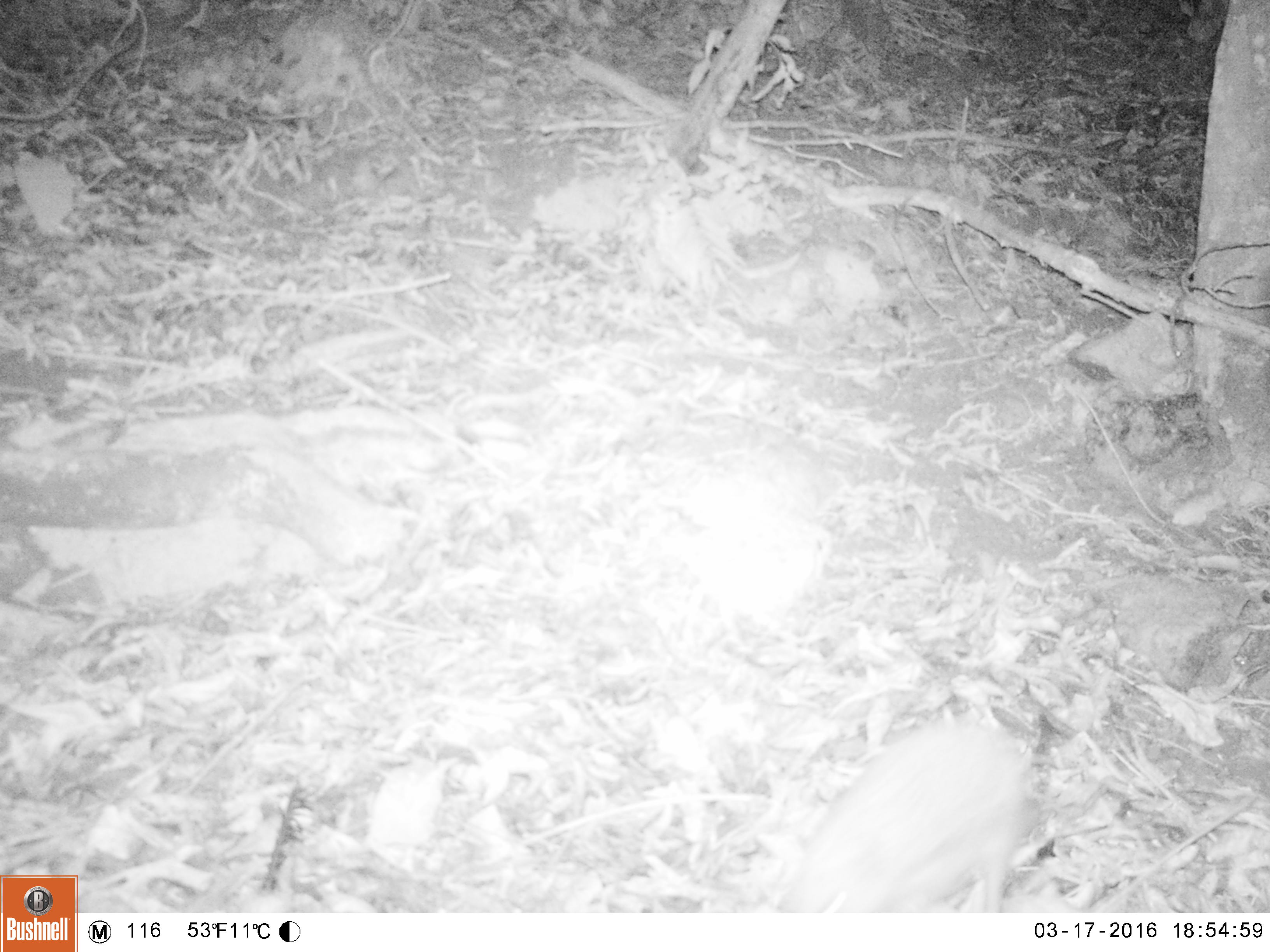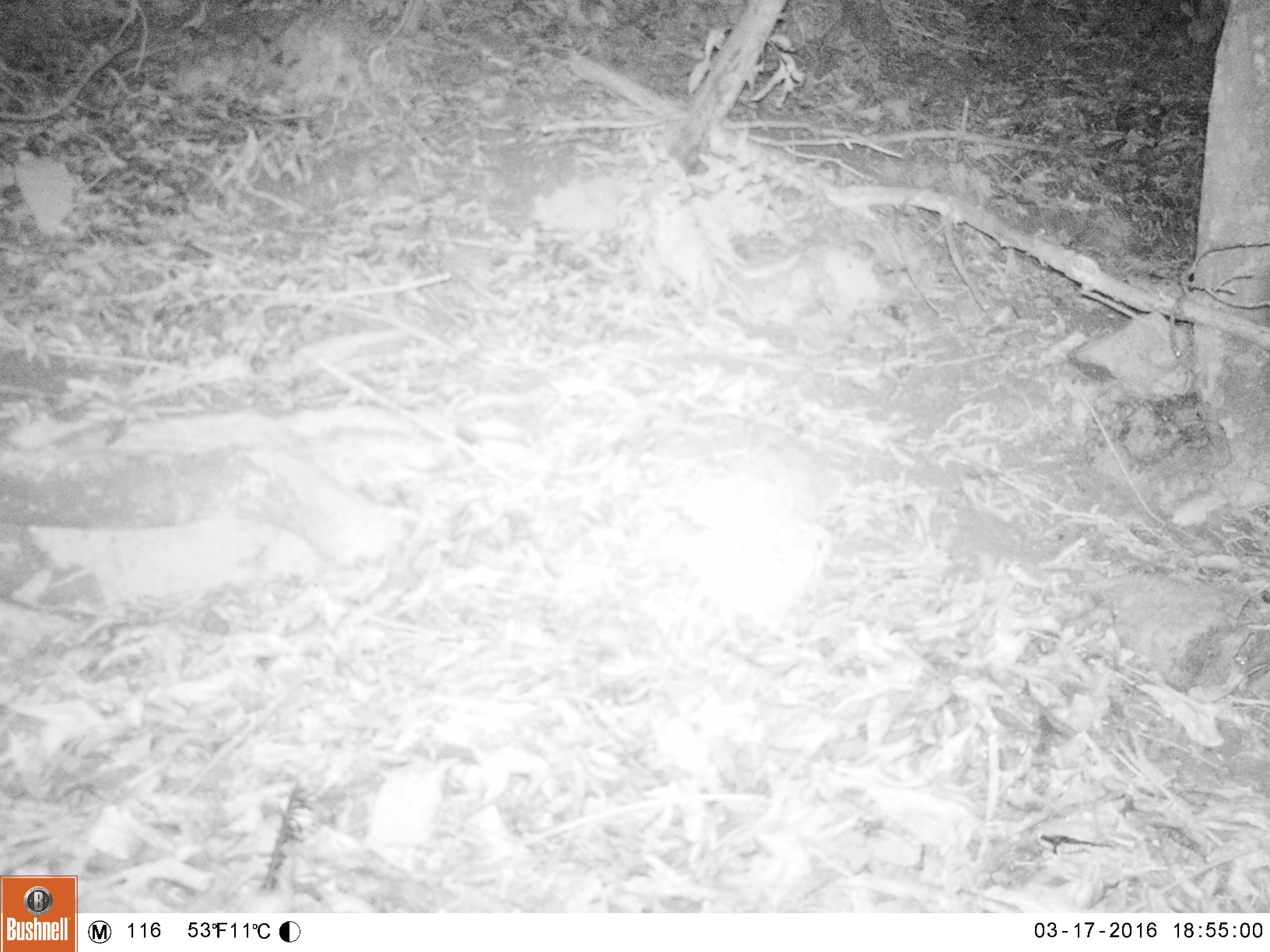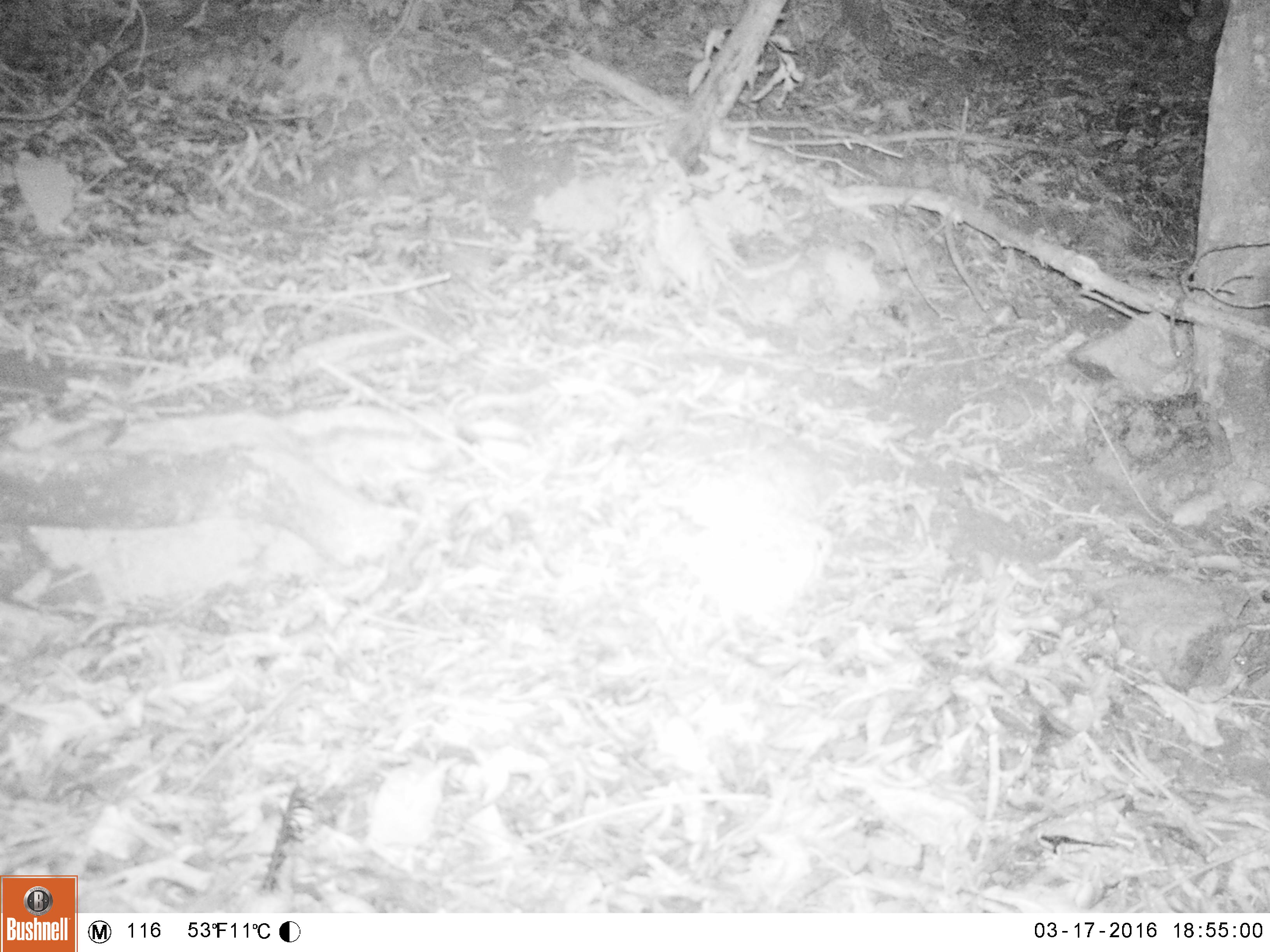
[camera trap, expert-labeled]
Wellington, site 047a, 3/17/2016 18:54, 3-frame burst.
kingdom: Animalia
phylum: Chordata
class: Mammalia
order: Eulipotyphla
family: Erinaceidae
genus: Erinaceus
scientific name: Erinaceus europaeus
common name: hedgehog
Hedgehog (Erinaceus europaeus).